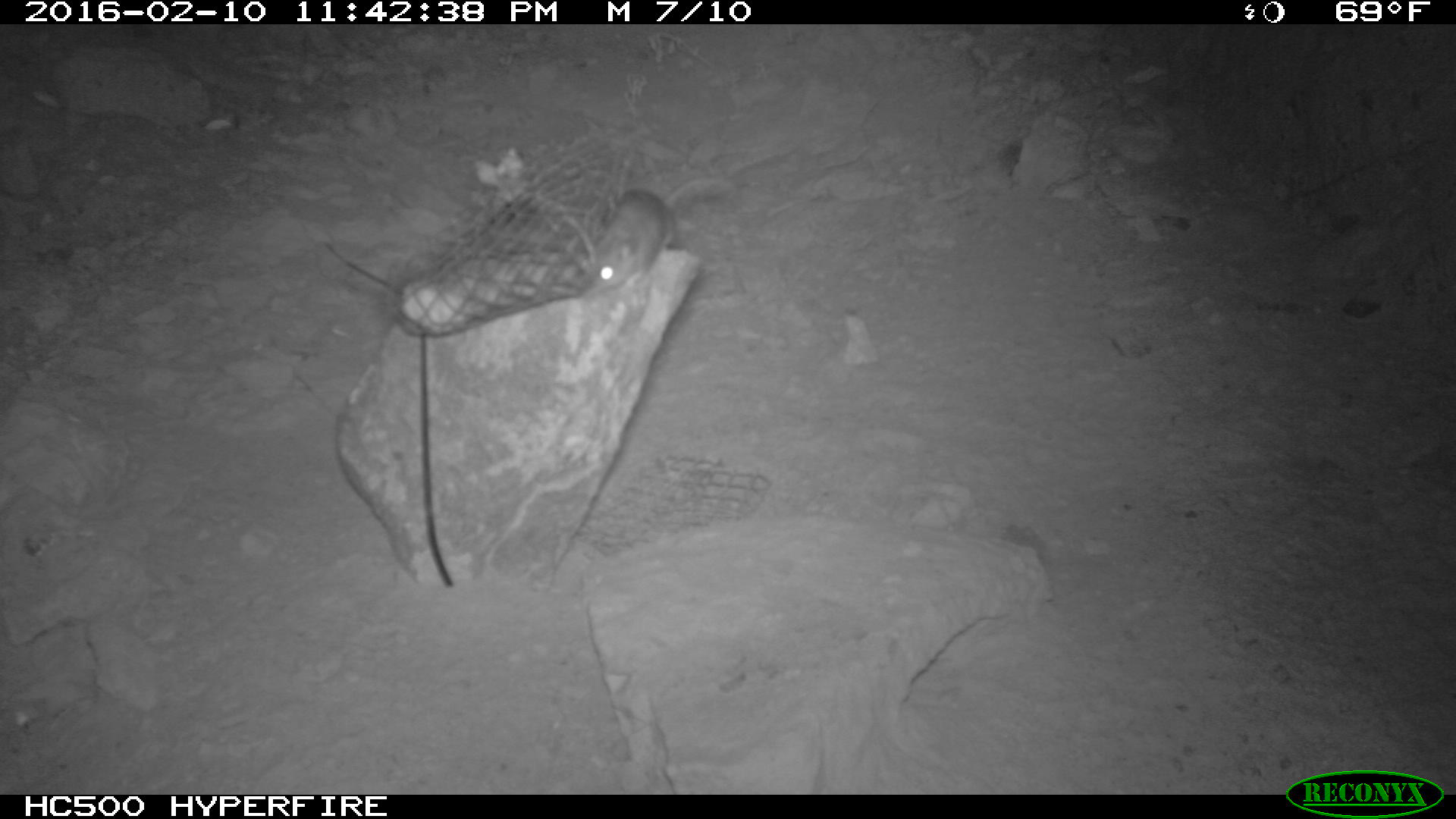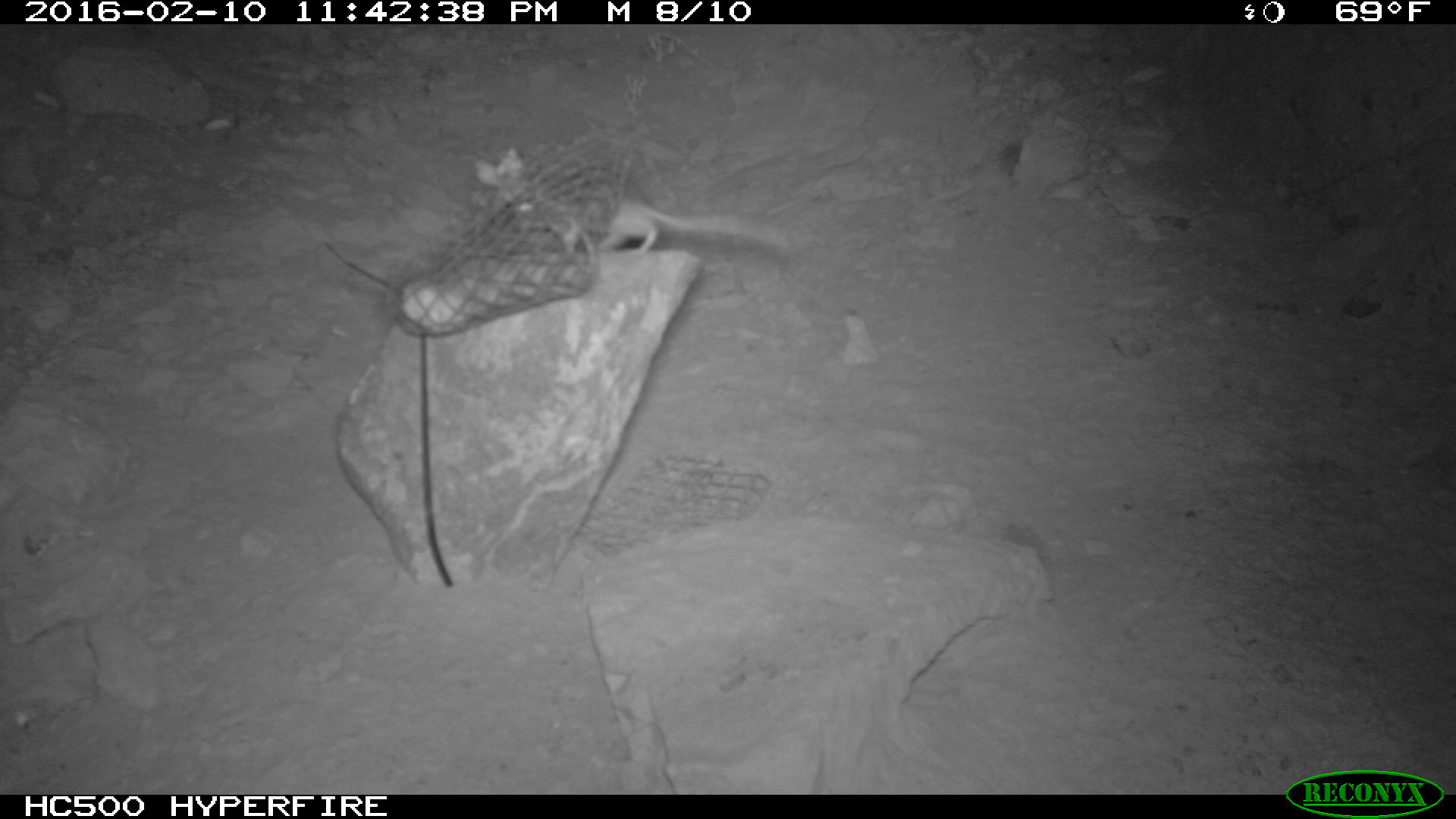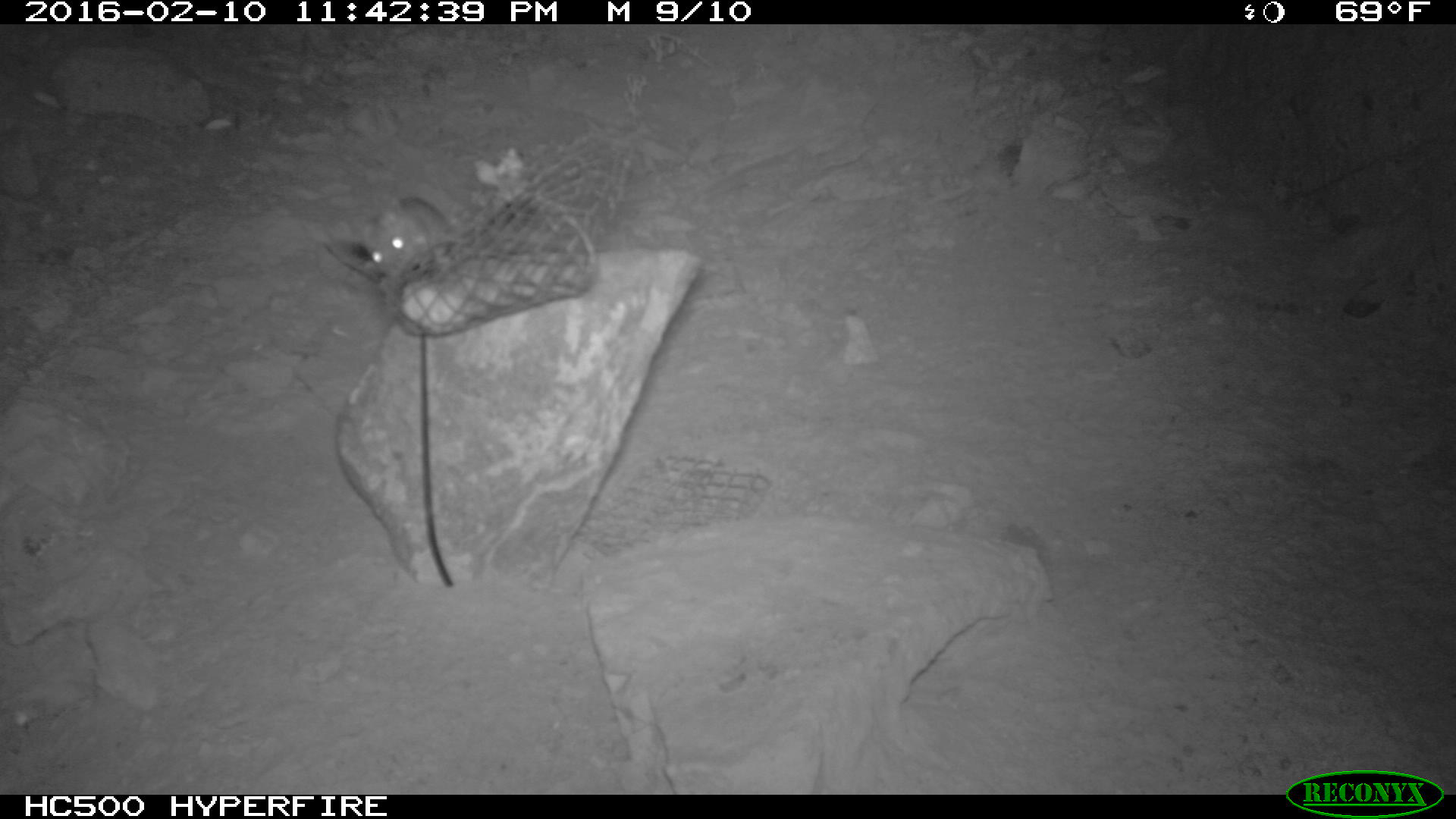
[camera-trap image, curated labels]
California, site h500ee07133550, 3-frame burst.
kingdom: Animalia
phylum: Chordata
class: Mammalia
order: Rodentia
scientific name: Rodentia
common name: rodent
Rodent (Rodentia).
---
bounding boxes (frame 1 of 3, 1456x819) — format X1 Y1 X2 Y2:
rodent: 581 179 730 293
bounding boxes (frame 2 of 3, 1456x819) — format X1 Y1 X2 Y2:
rodent: 509 168 787 255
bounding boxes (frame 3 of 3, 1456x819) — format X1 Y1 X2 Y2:
rodent: 357 196 453 275